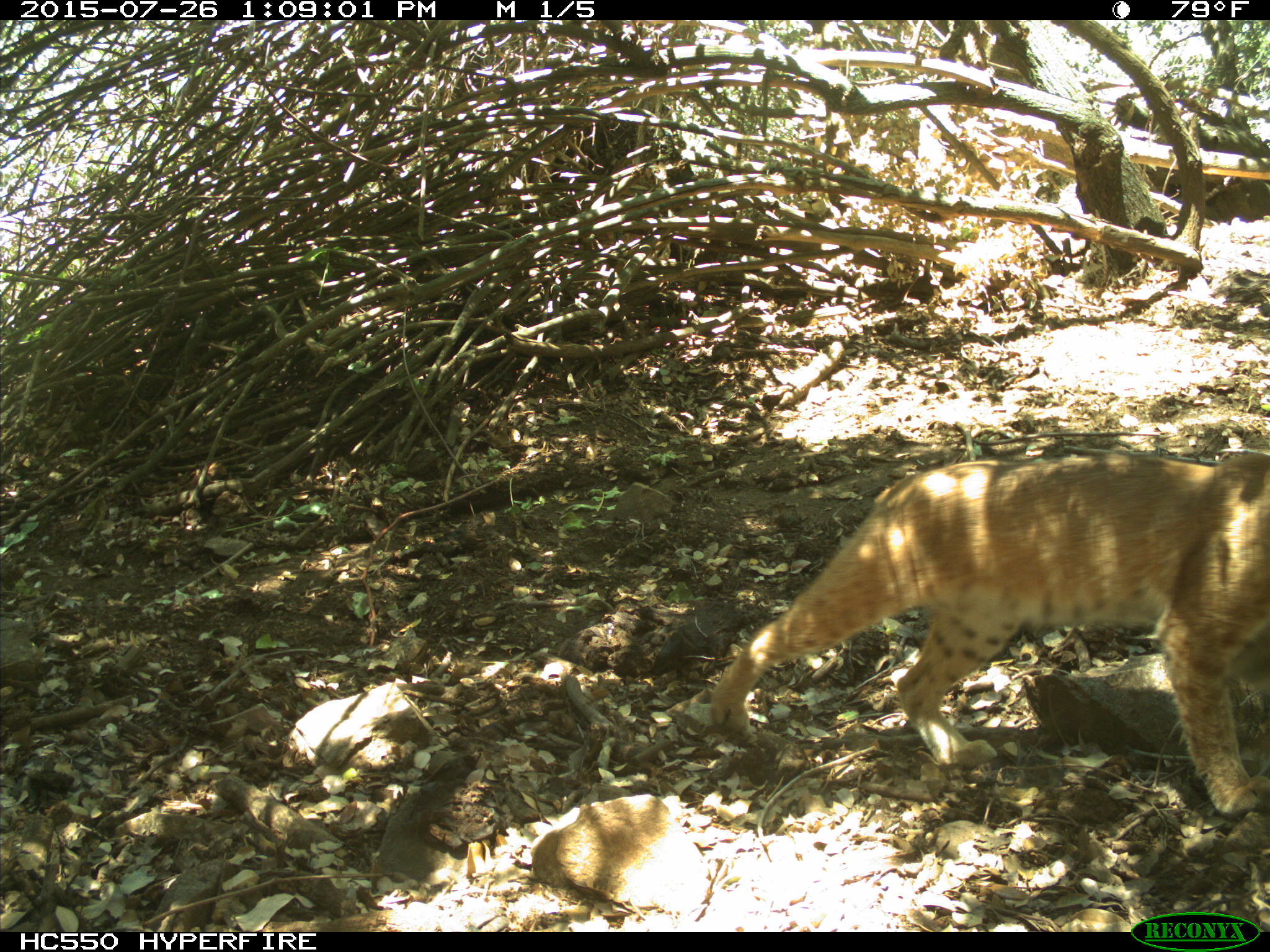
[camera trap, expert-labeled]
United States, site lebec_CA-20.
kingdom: Animalia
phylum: Chordata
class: Mammalia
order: Carnivora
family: Felidae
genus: Lynx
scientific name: Lynx rufus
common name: bobcat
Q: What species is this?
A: Lynx rufus (bobcat).